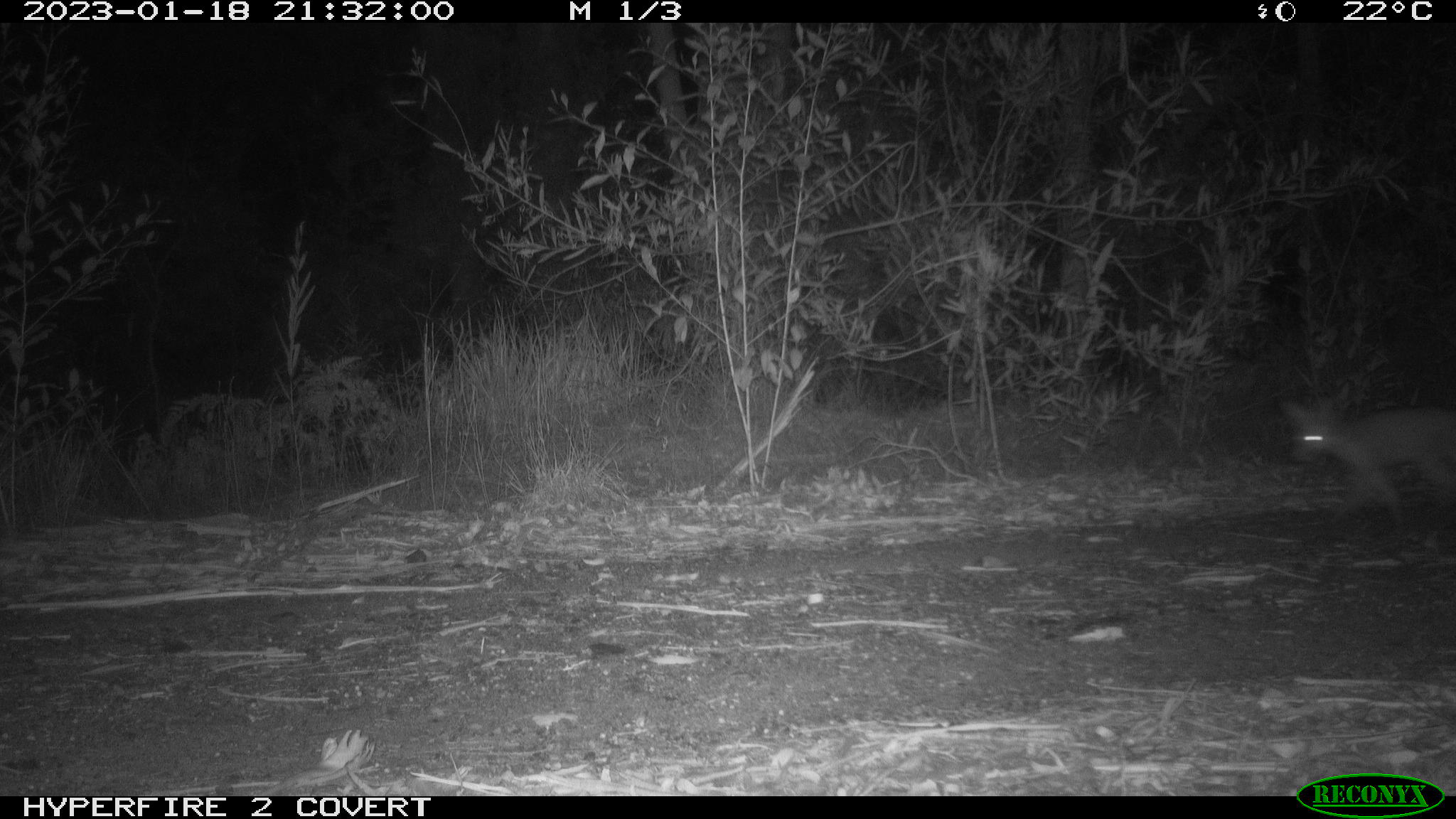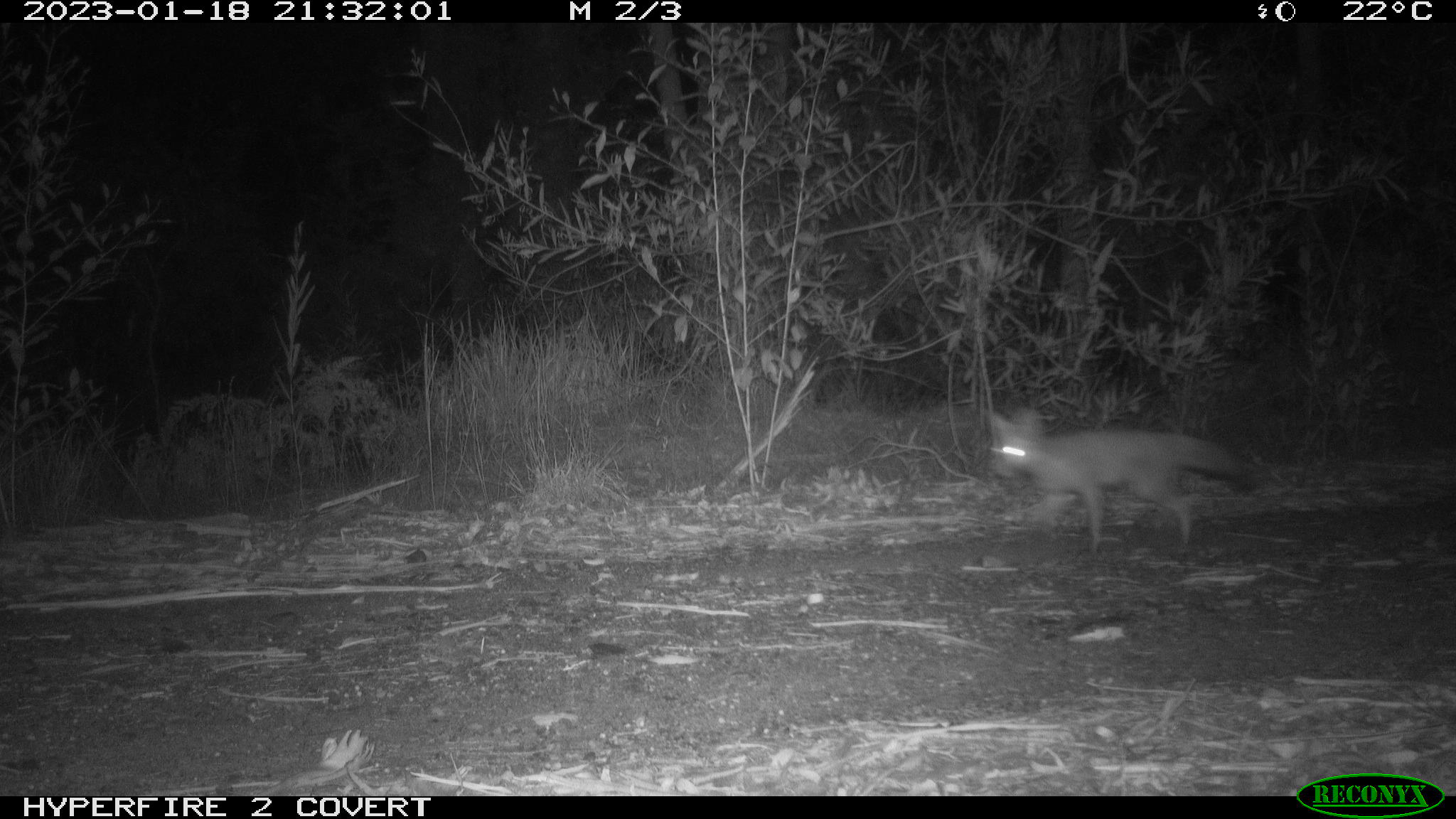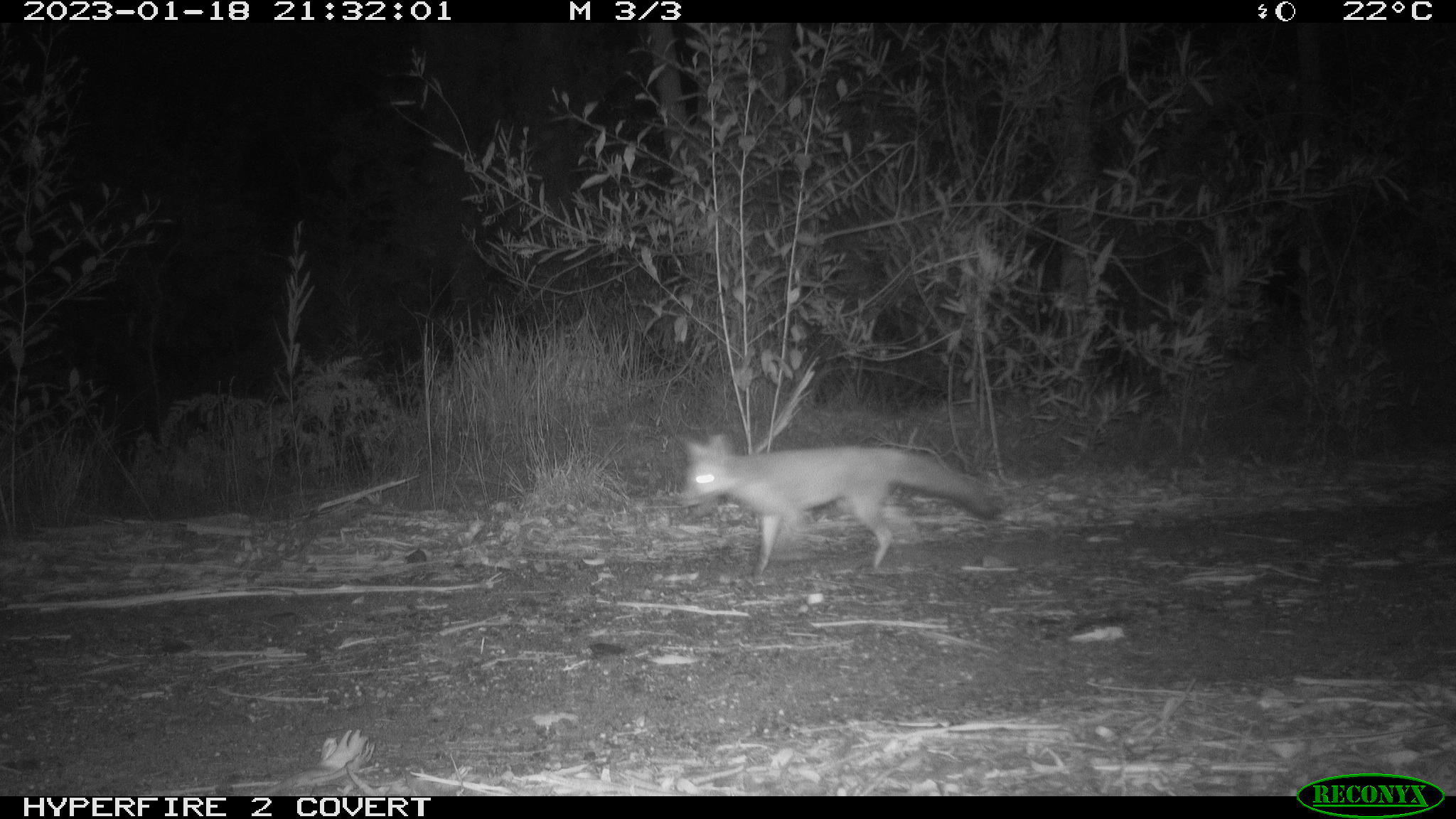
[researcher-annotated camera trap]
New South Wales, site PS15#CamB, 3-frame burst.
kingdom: Animalia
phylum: Chordata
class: Mammalia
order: Carnivora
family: Canidae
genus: Vulpes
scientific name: Vulpes vulpes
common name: red fox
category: fox